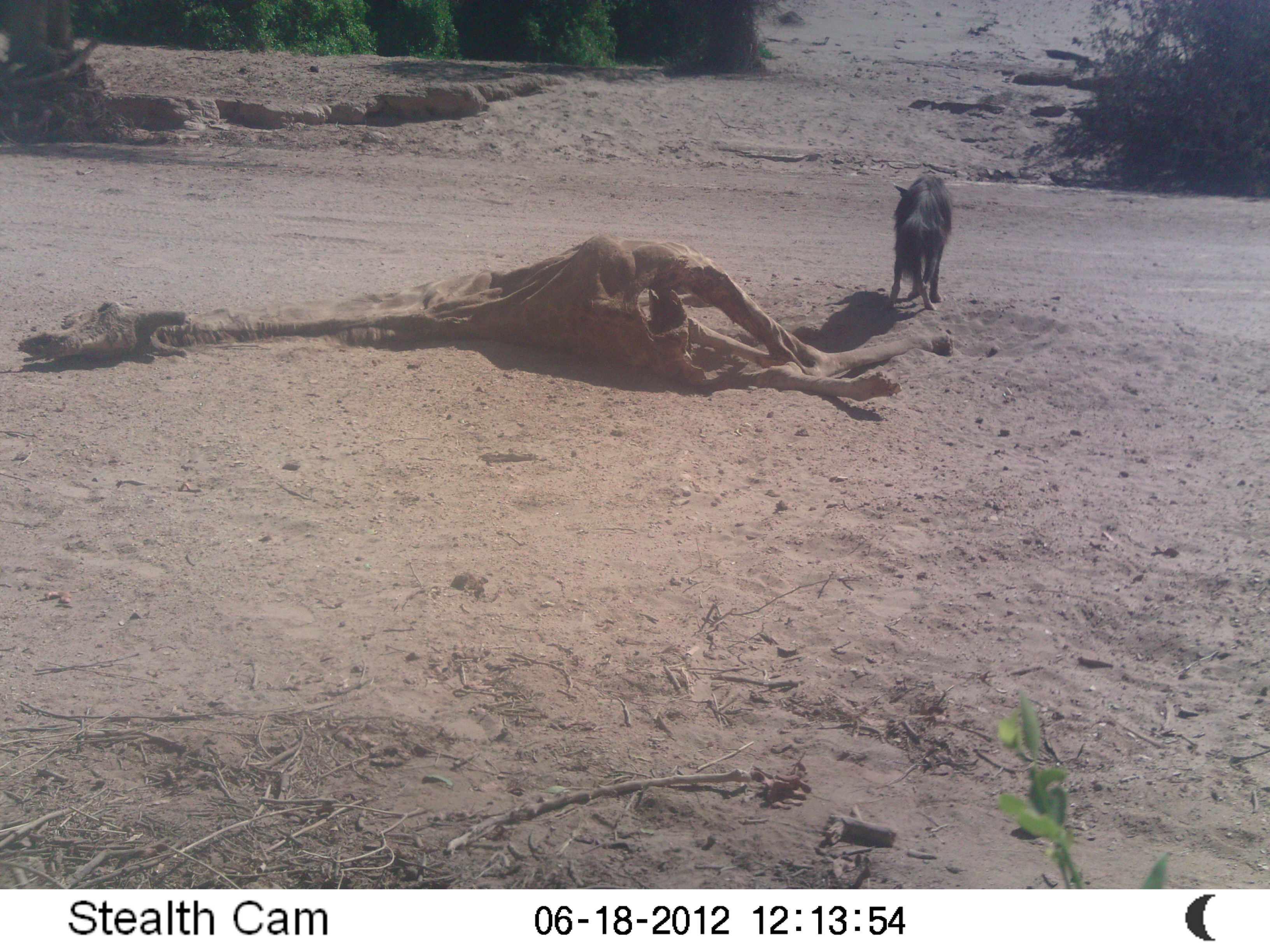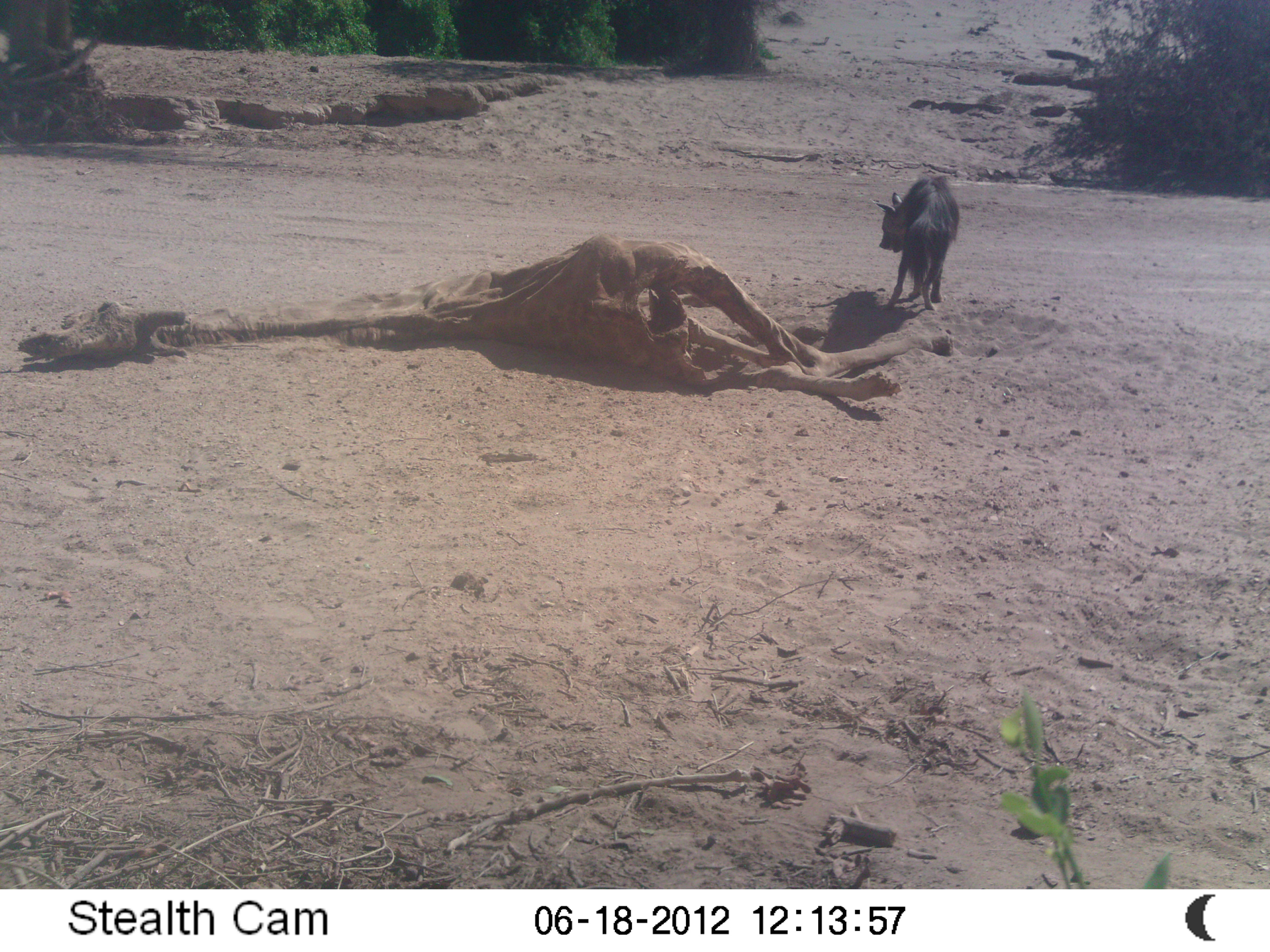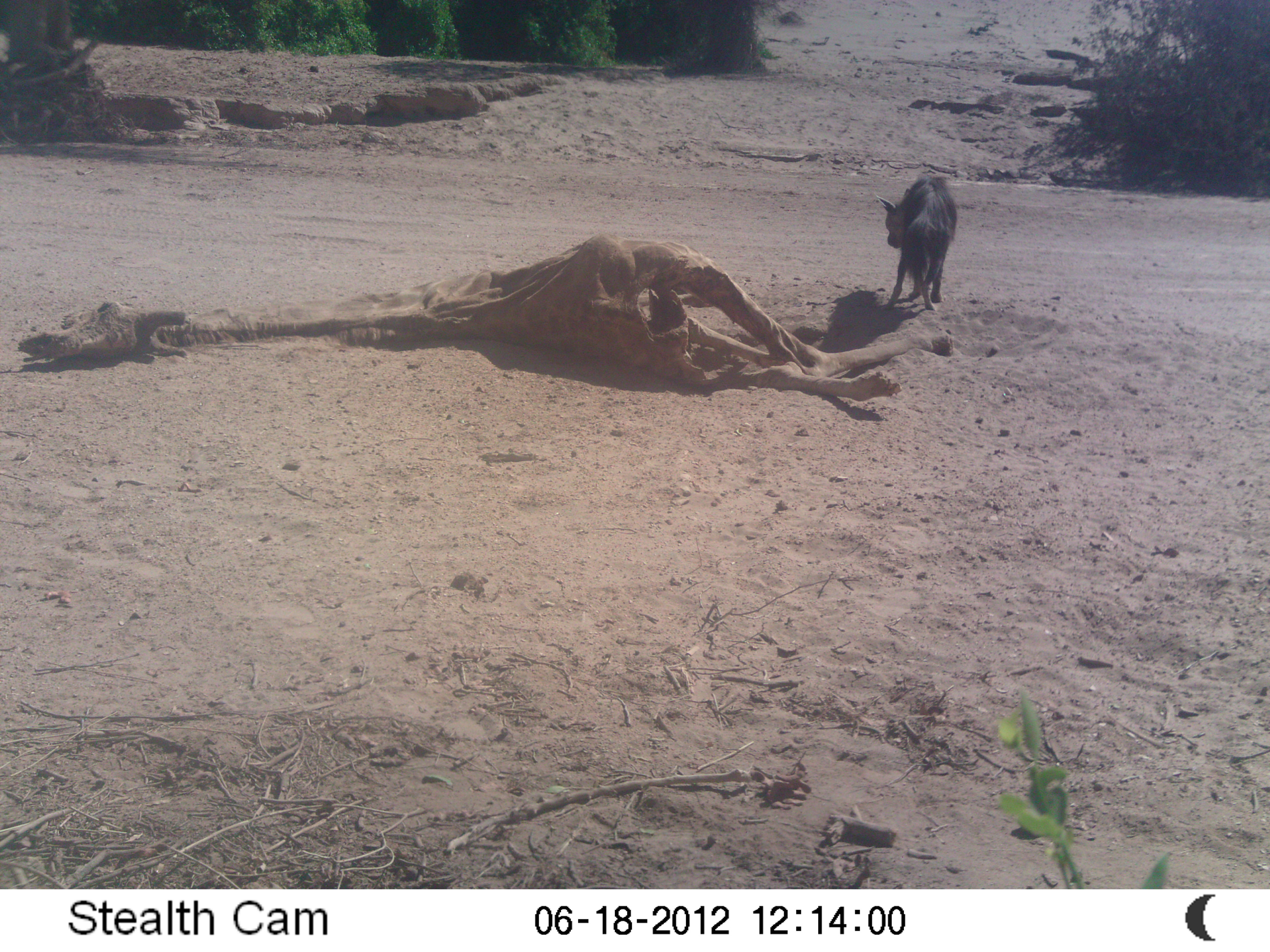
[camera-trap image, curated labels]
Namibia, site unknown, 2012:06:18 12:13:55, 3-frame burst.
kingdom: Animalia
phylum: Chordata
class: Mammalia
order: Carnivora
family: Hyaenidae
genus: Parahyaena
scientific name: Parahyaena brunnea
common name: brown hyena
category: hyaena brunnea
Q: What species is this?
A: Hyaena brunnea (brown hyena) (Parahyaena brunnea).